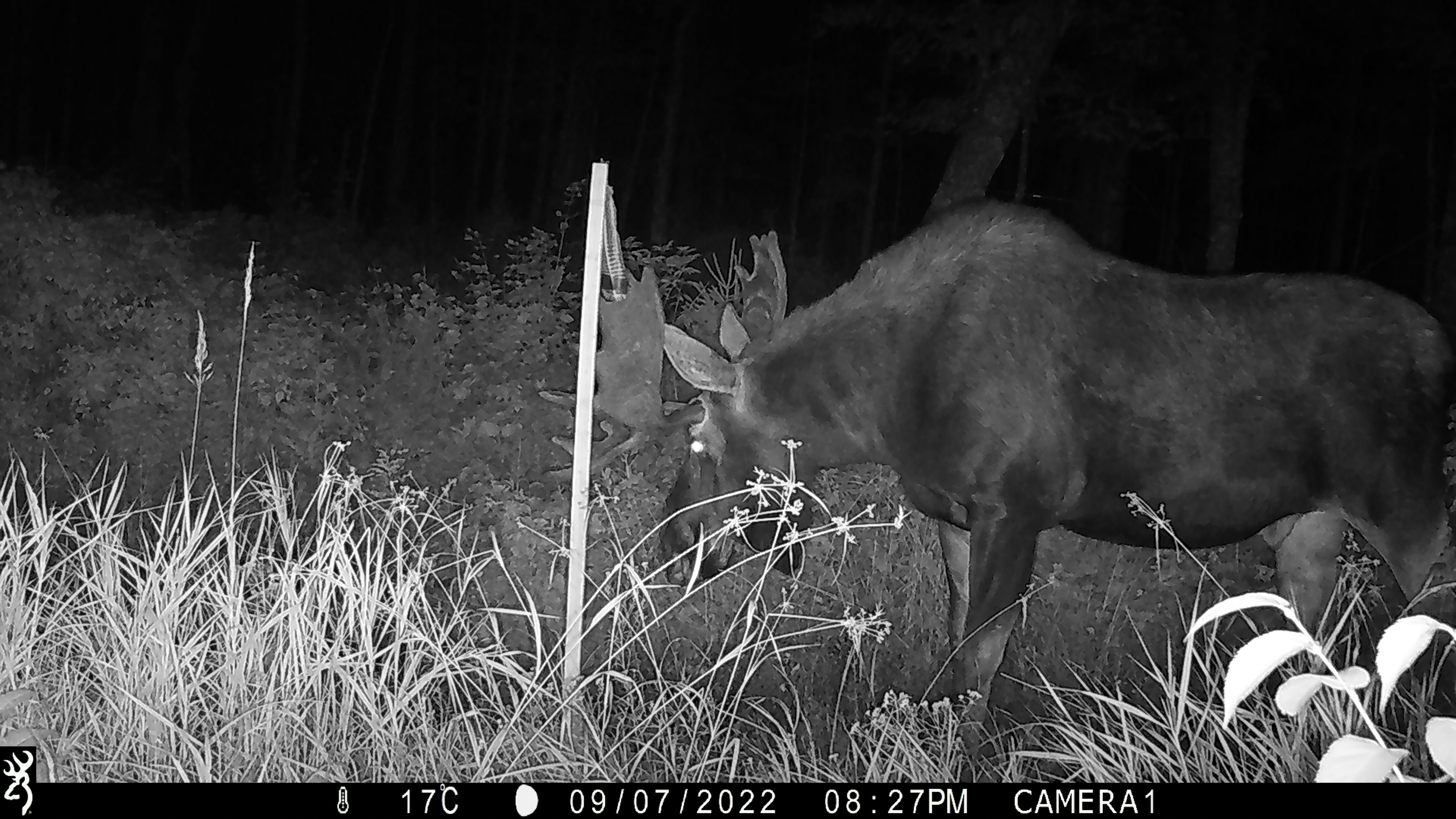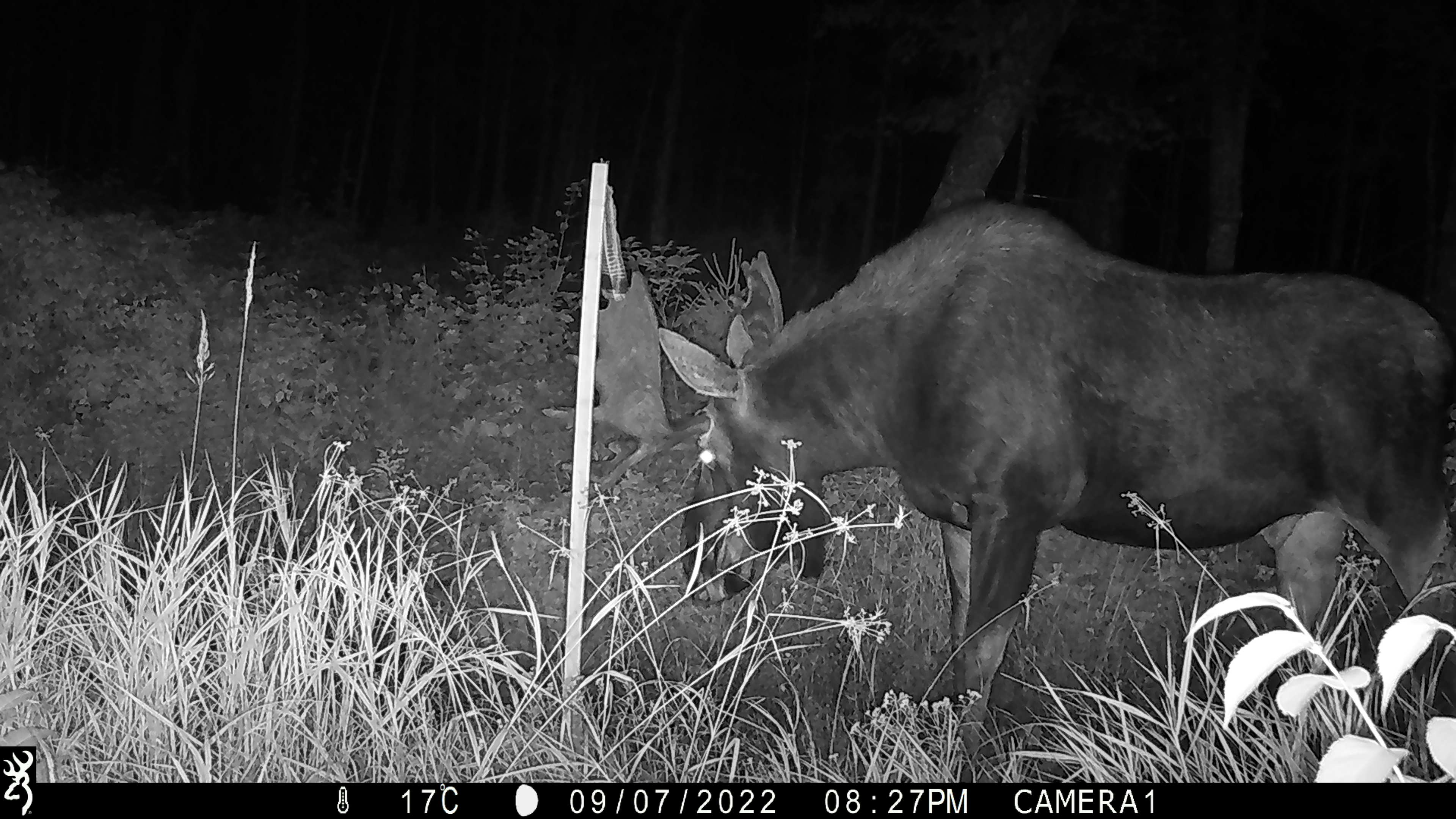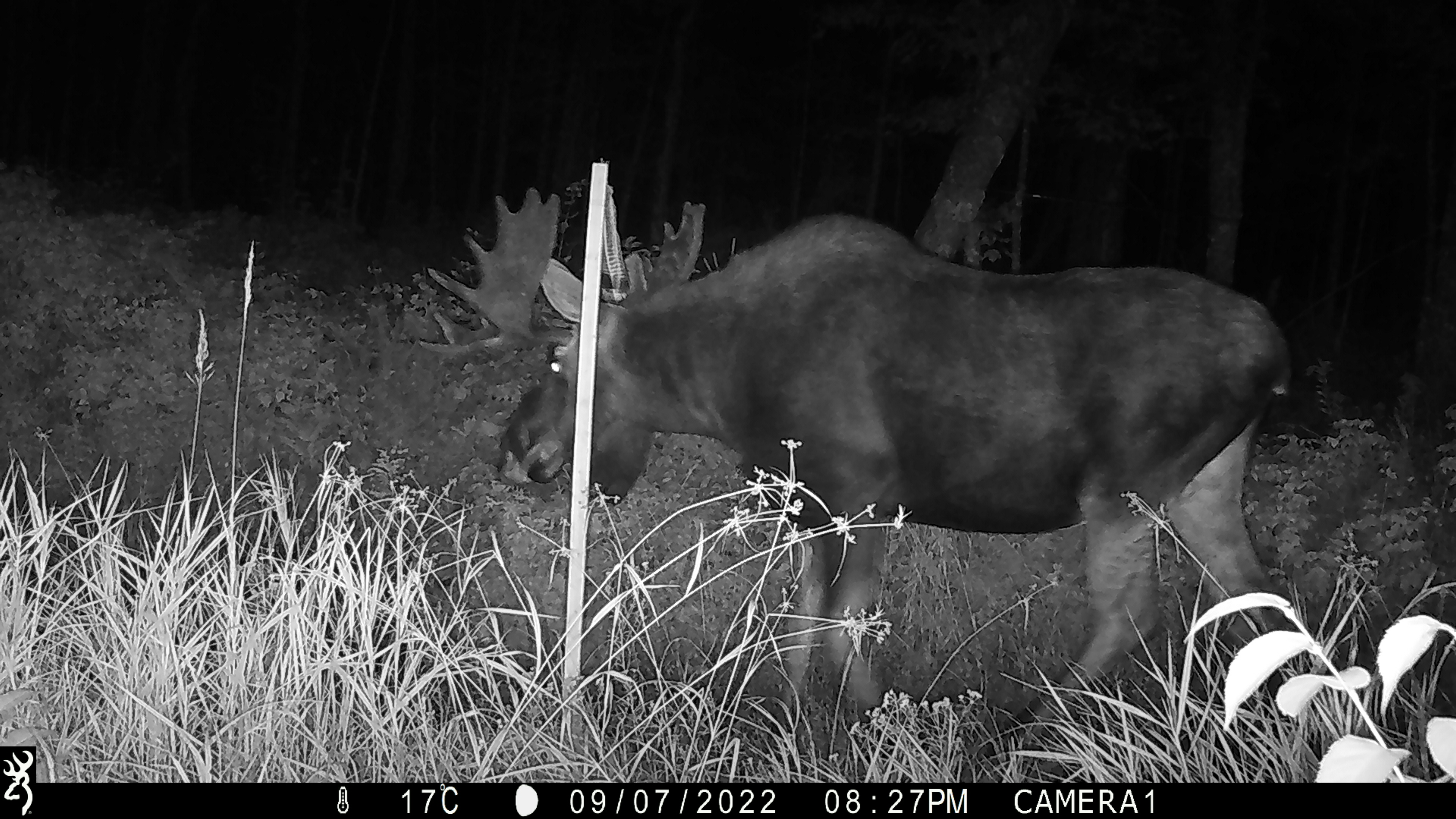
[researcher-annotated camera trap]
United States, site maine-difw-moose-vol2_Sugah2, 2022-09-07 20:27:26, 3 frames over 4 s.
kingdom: Animalia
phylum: Chordata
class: Mammalia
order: Artiodactyla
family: Cervidae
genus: Alces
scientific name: Alces alces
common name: moose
Moose (Alces alces).